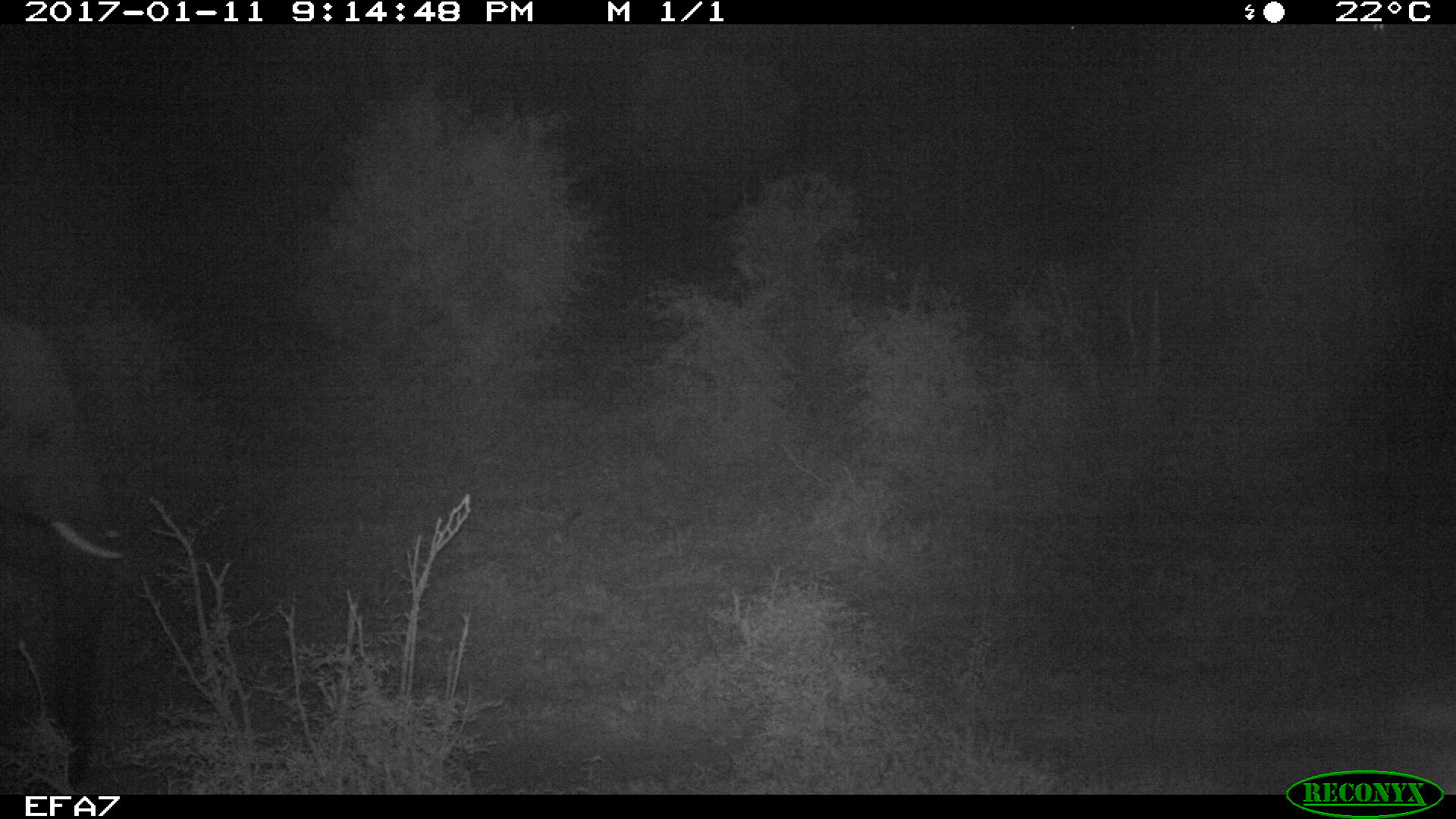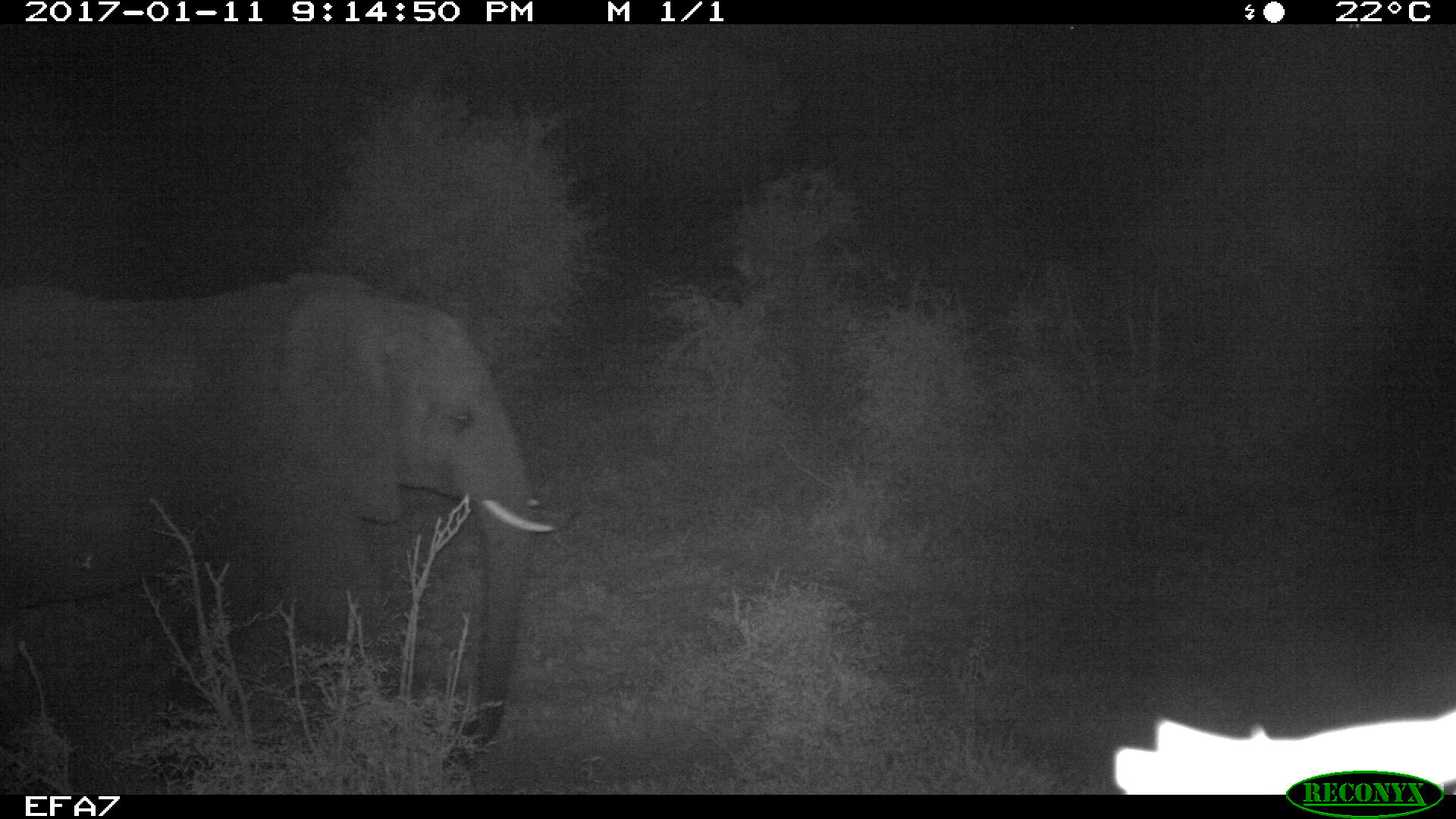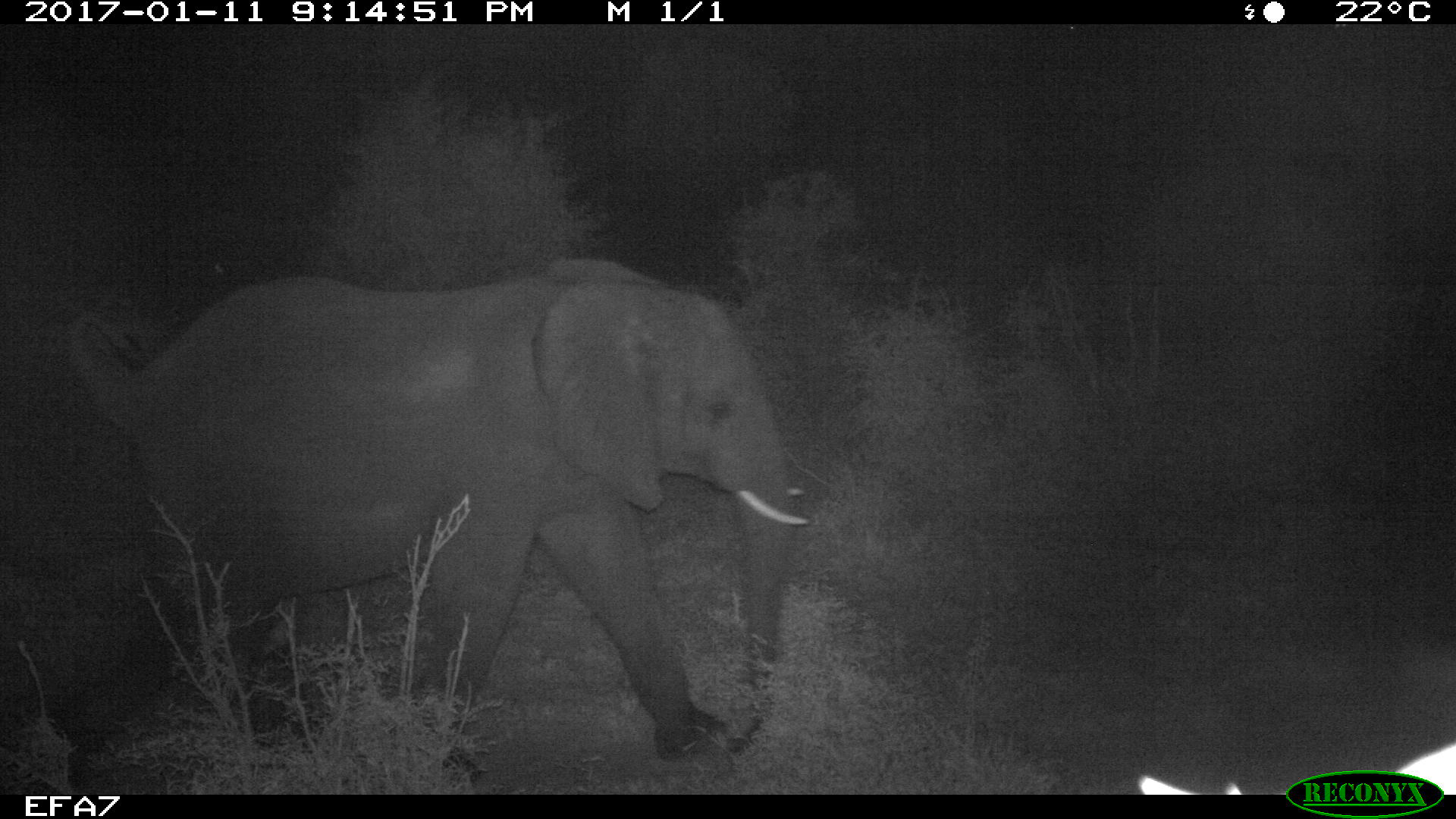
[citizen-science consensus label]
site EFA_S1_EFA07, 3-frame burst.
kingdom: Animalia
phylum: Chordata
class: Mammalia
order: Proboscidea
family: Elephantidae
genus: Loxodonta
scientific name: Loxodonta africana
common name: african bush elephant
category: elephant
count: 1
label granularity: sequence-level